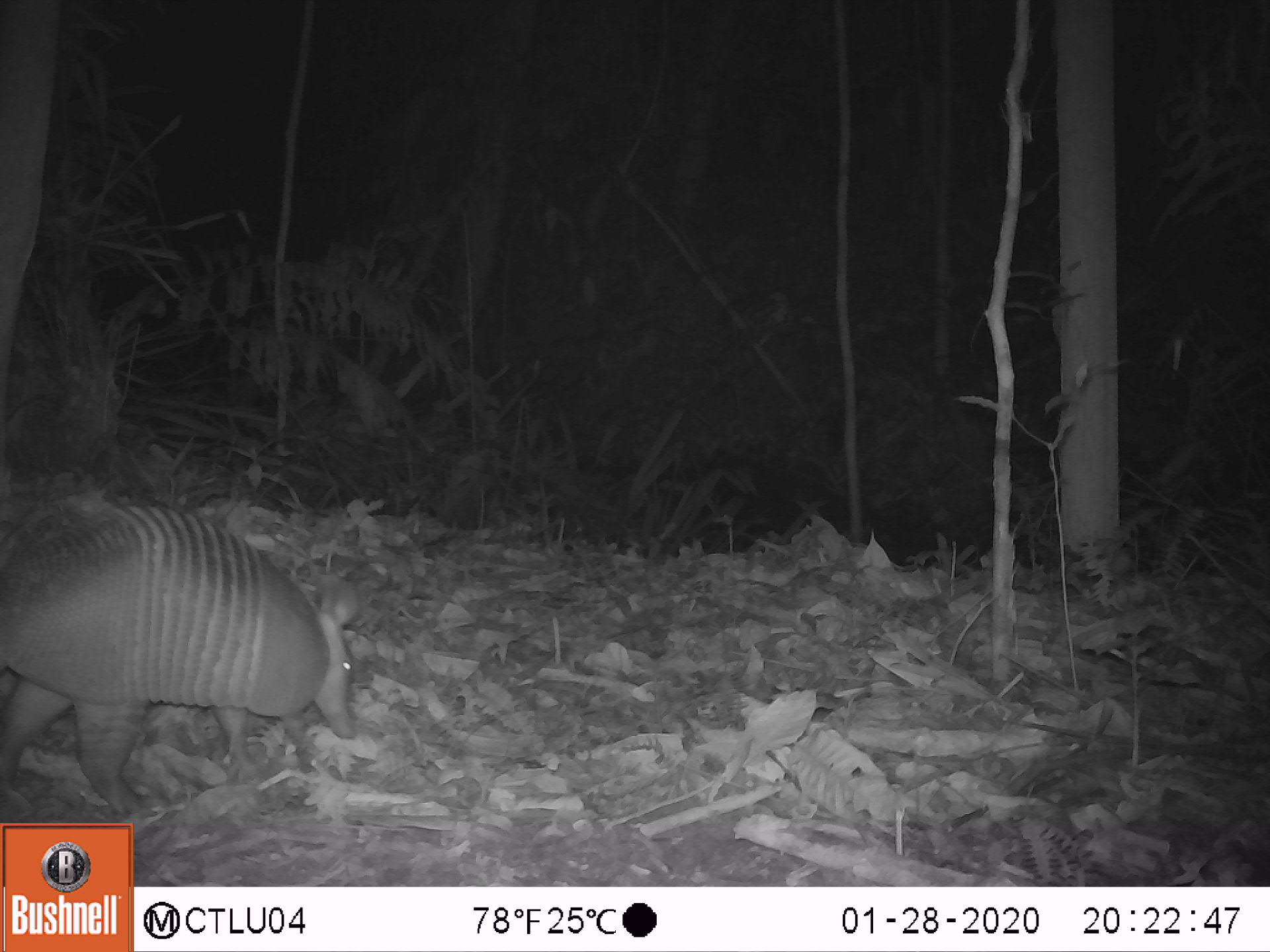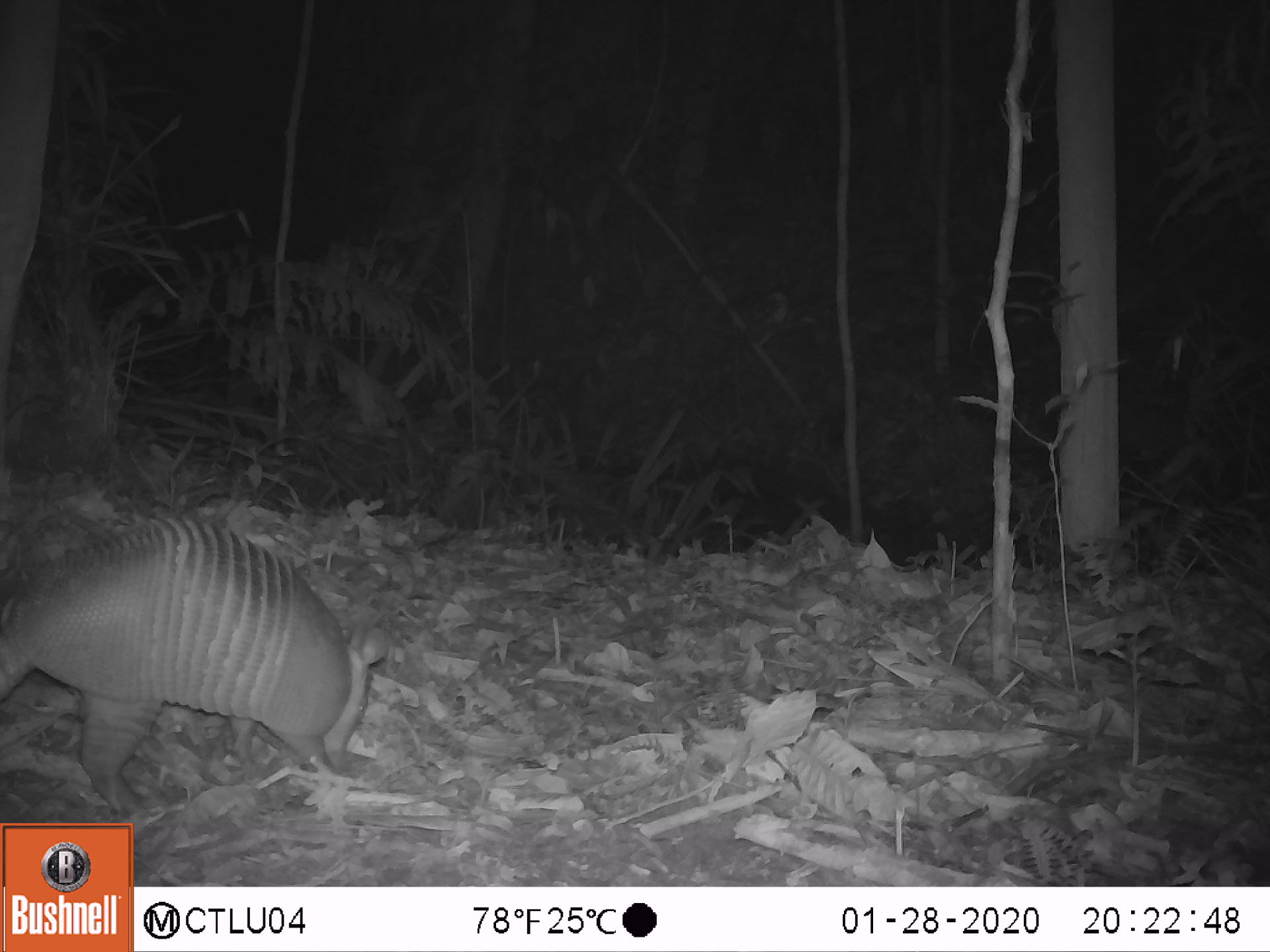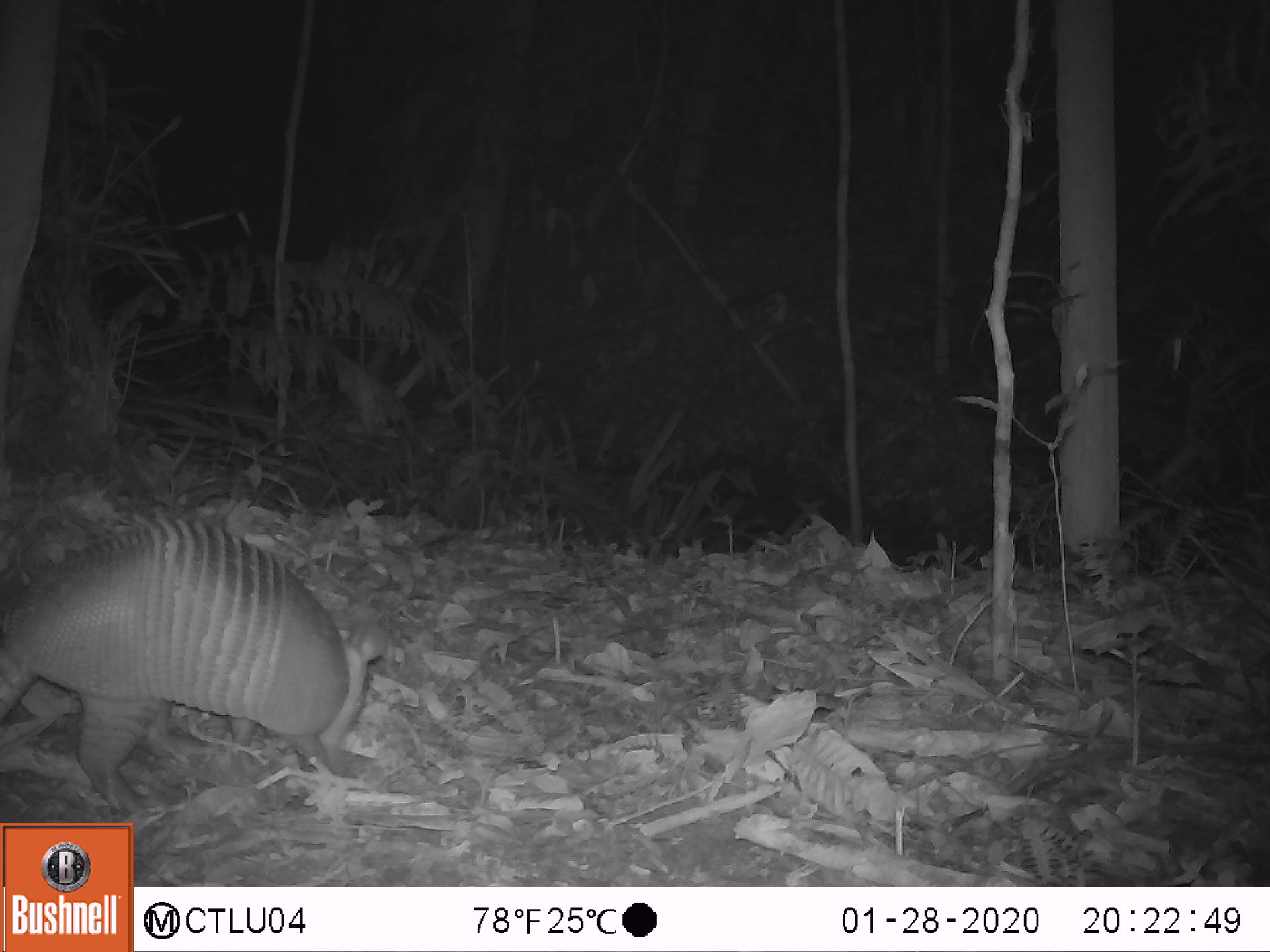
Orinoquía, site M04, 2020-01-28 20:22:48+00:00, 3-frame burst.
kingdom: Animalia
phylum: Chordata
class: Mammalia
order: Cingulata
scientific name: Cingulata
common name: armadillo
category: unknown armadillo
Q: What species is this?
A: Unknown armadillo (armadillo) (Cingulata).